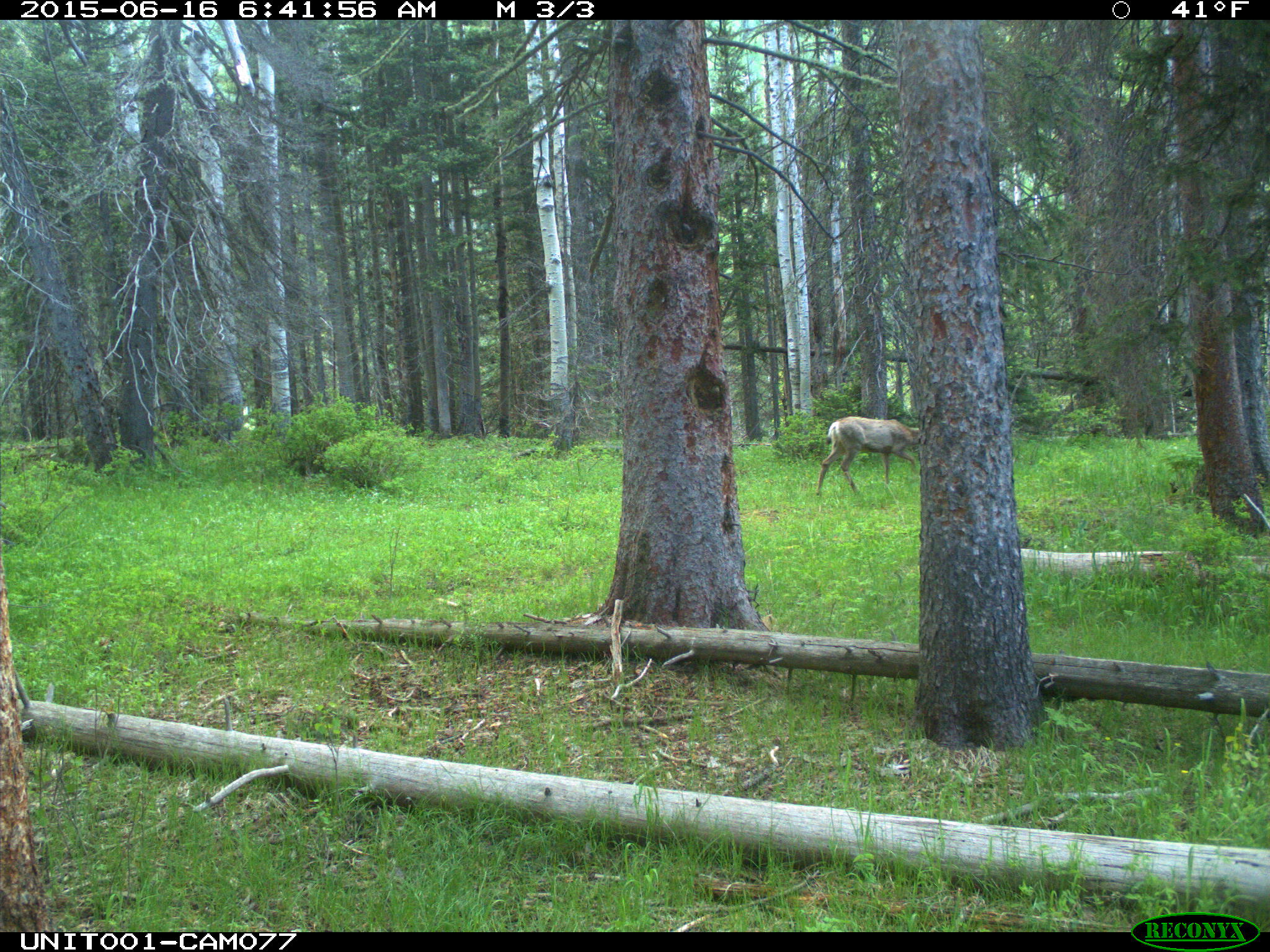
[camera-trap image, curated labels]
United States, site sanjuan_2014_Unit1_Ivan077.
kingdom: Animalia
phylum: Chordata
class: Mammalia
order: Artiodactyla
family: Cervidae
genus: Odocoileus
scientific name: Odocoileus hemionus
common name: mule deer